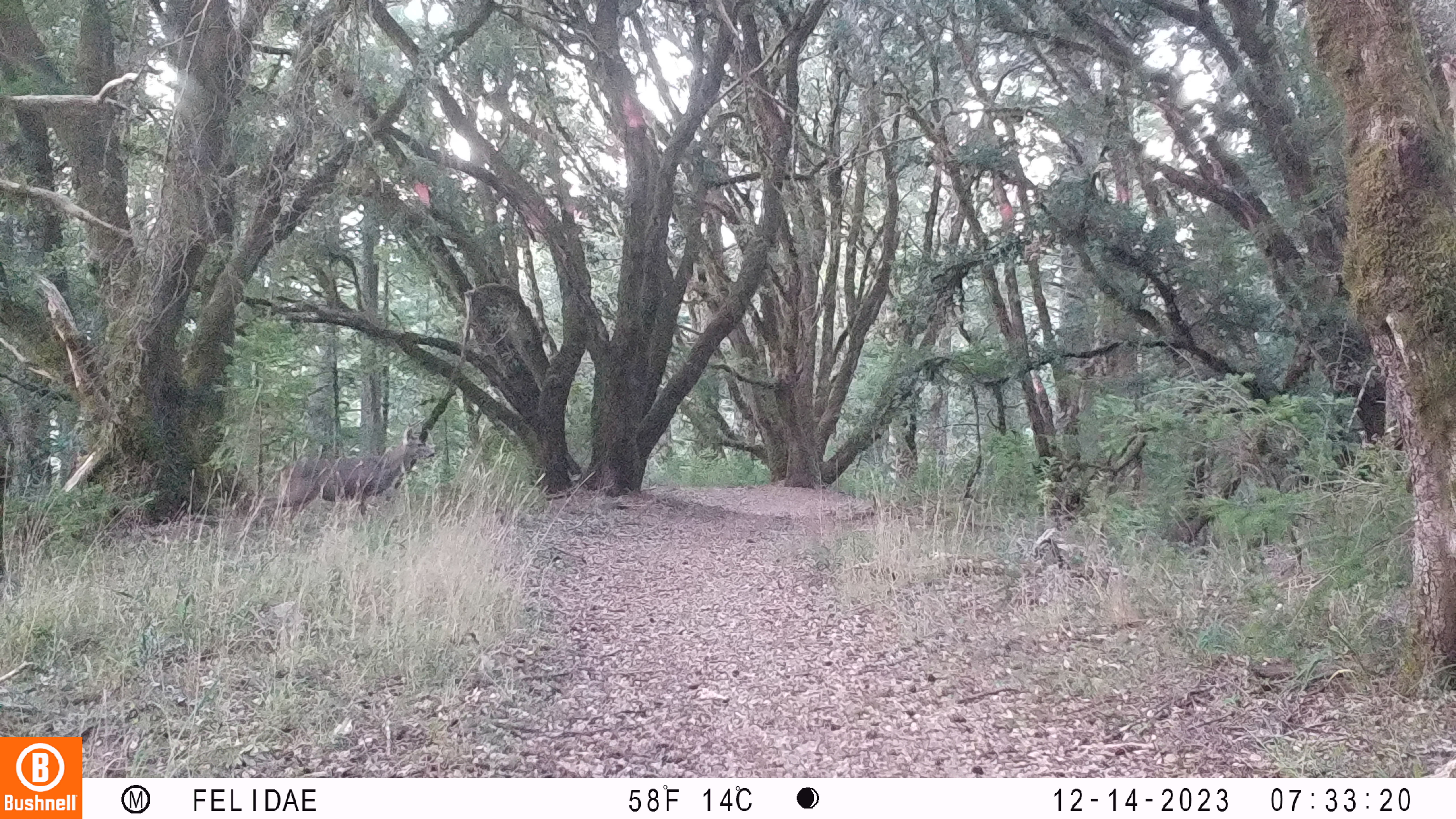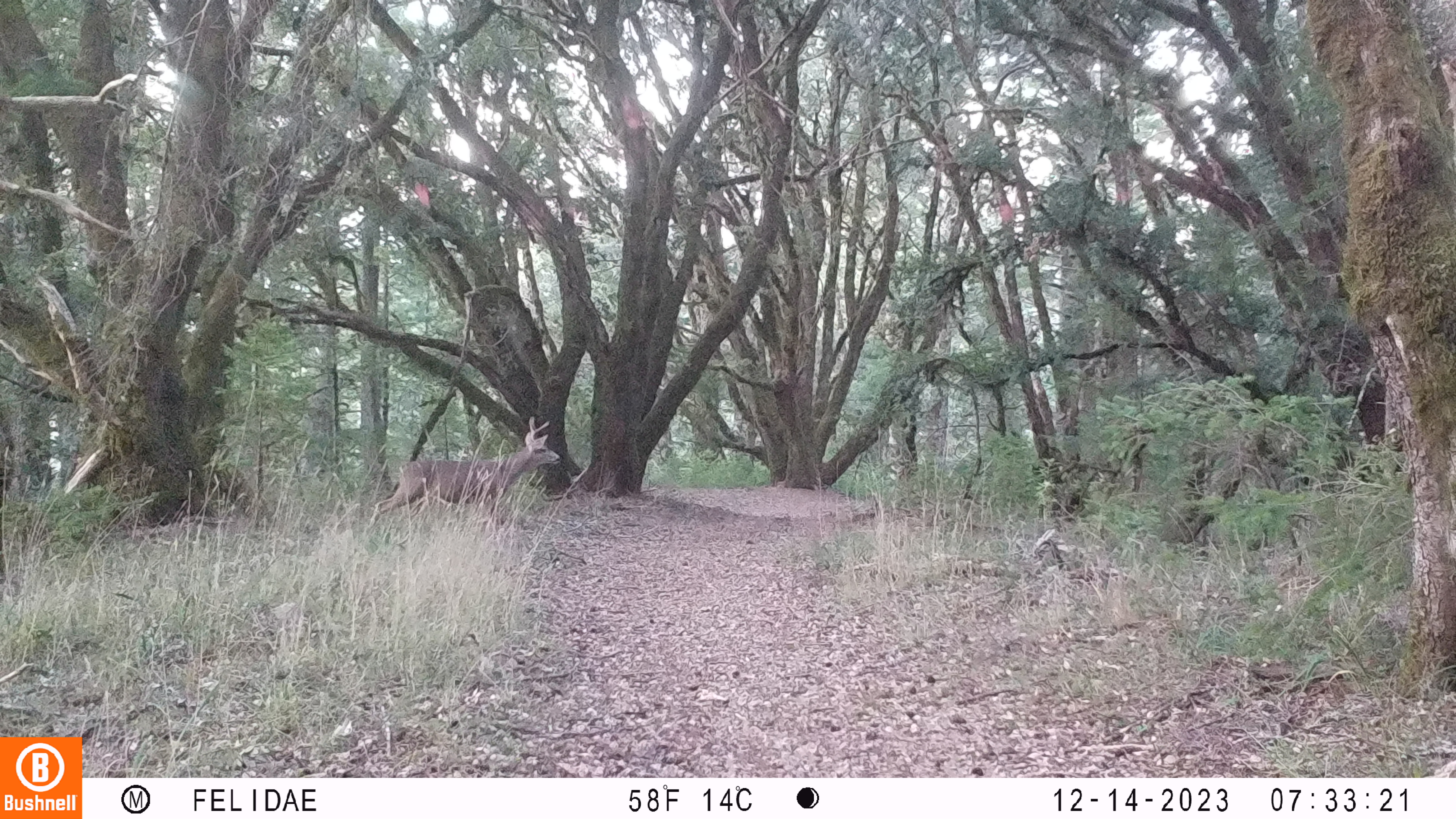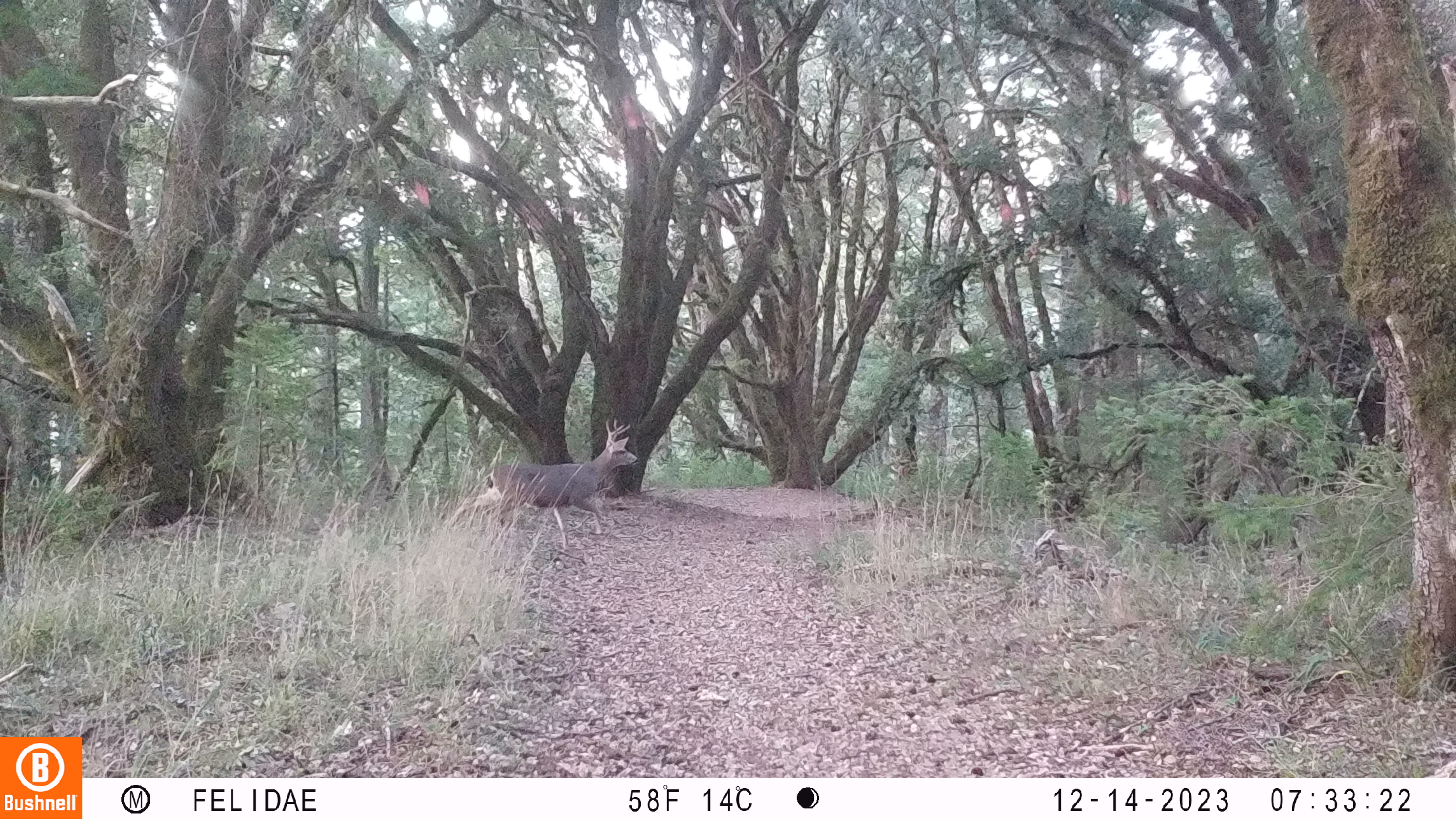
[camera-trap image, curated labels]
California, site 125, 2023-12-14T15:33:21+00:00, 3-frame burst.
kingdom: Animalia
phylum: Chordata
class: Mammalia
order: Artiodactyla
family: Cervidae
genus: Odocoileus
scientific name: Odocoileus hemionus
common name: mule deer